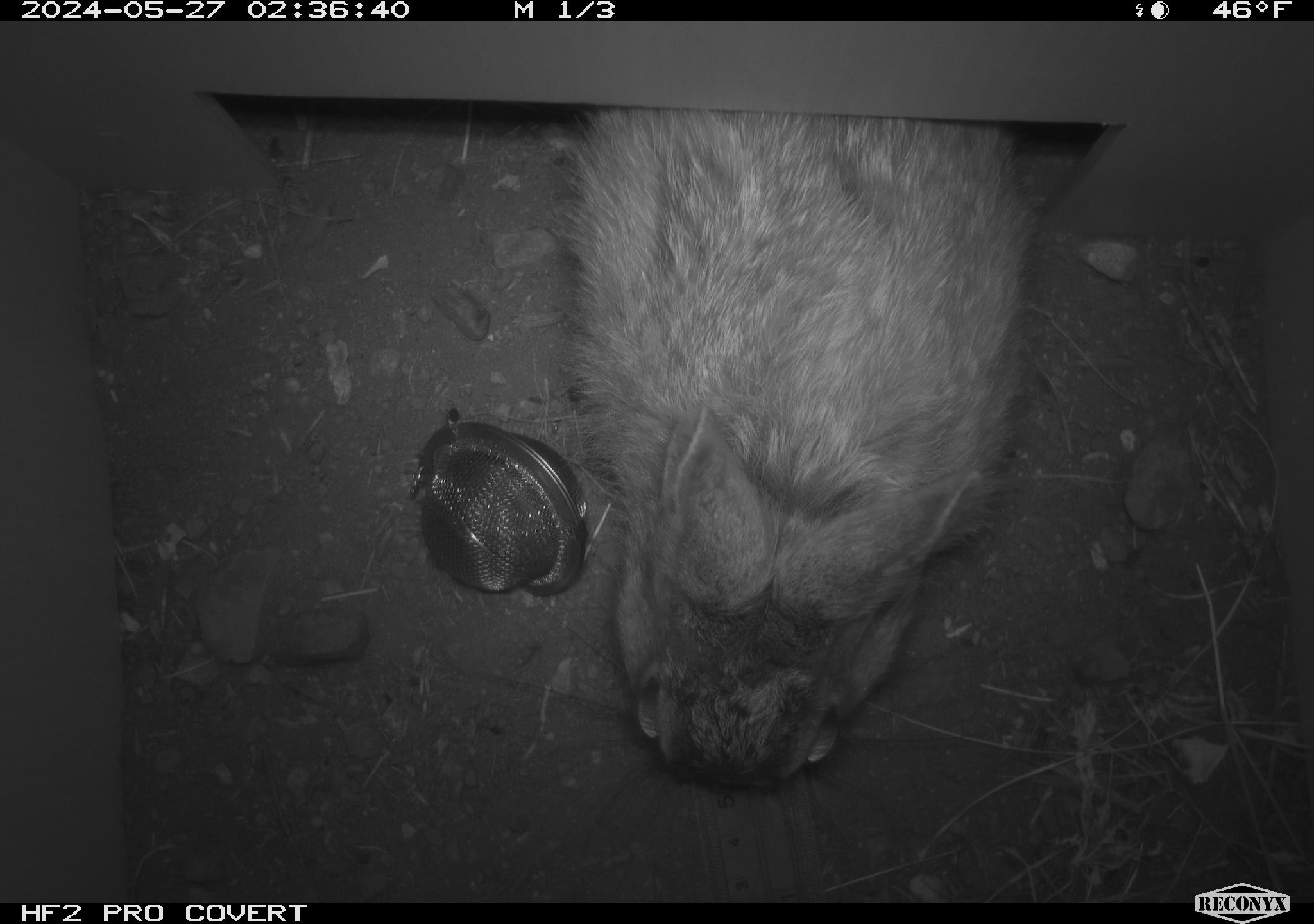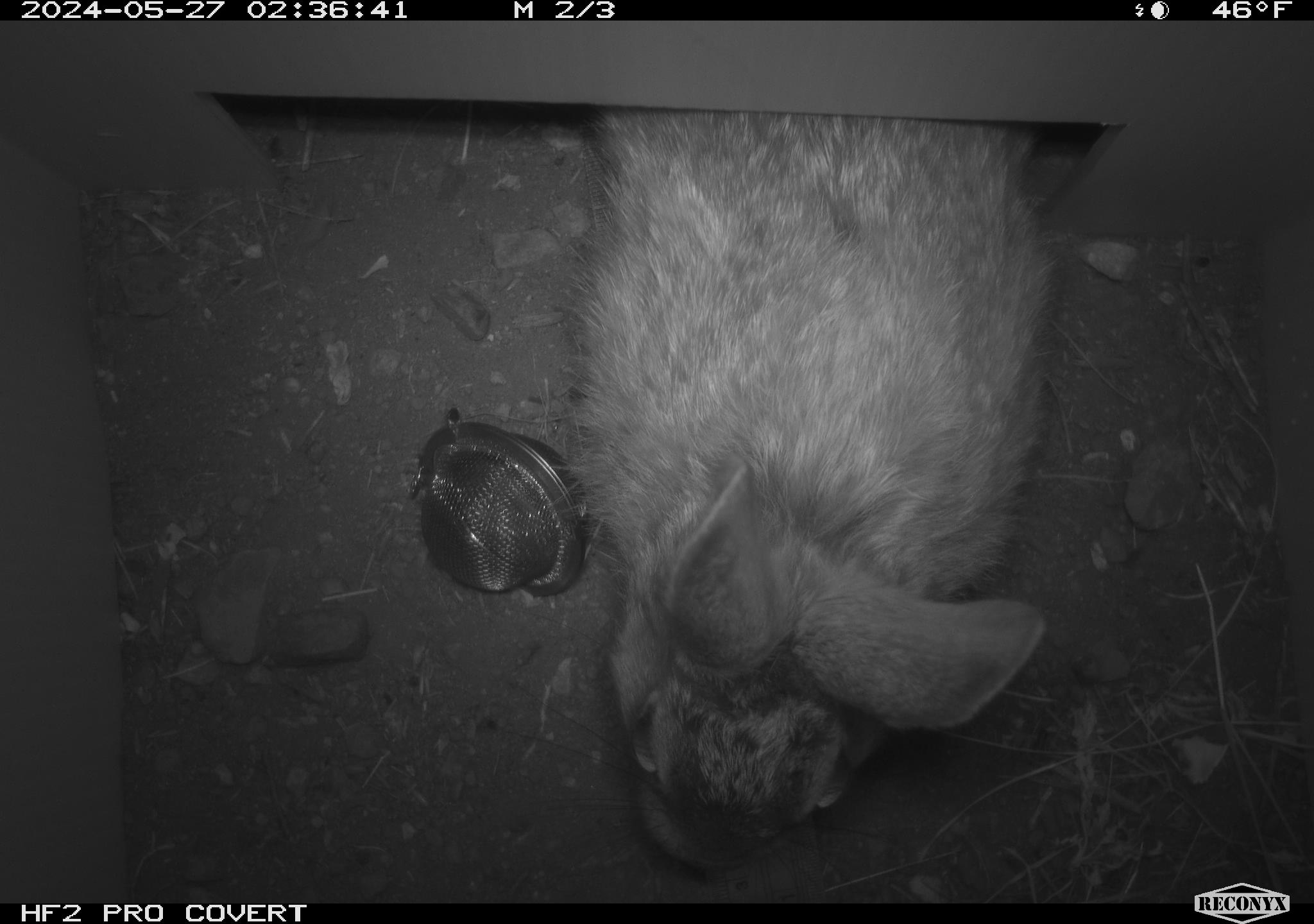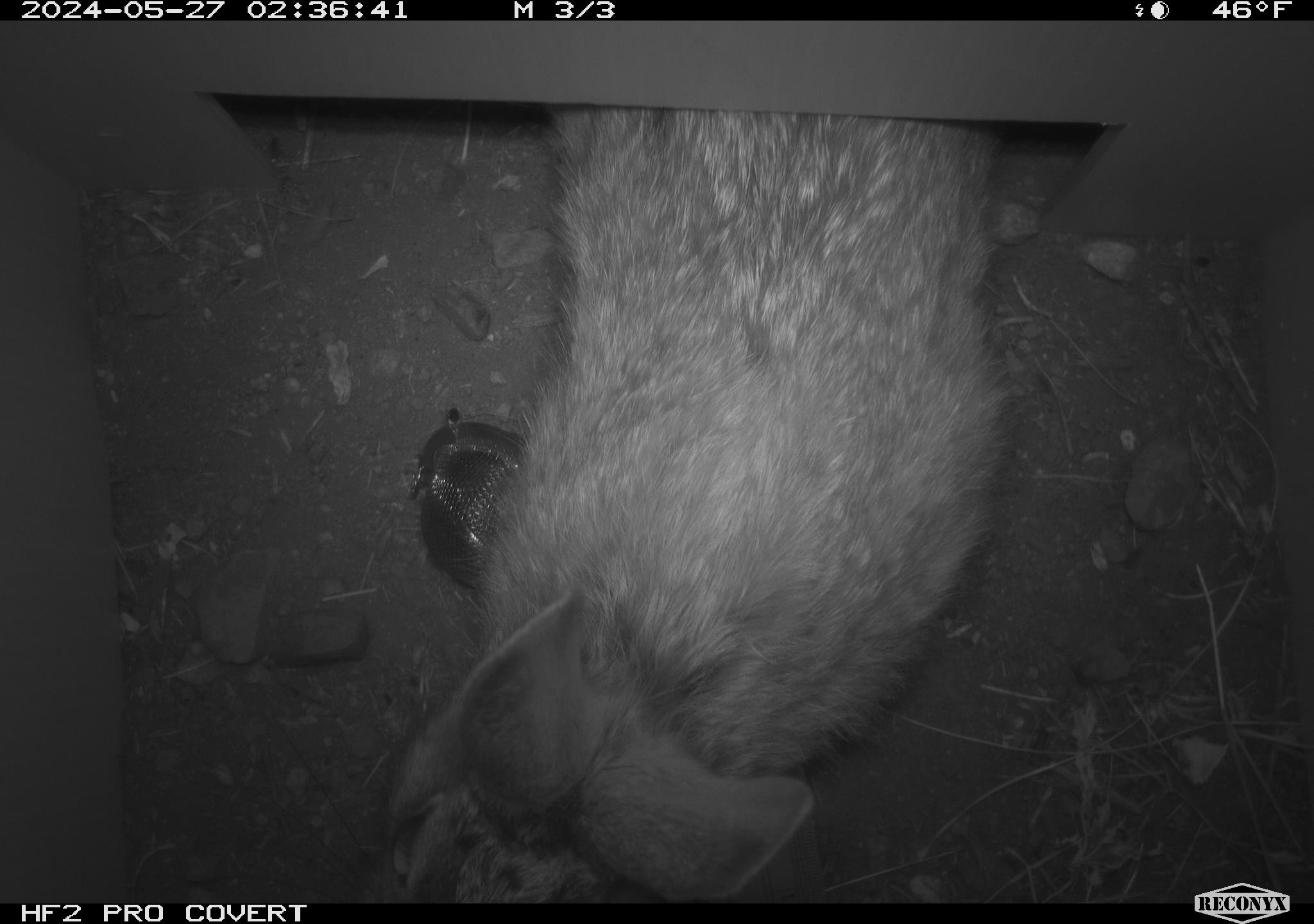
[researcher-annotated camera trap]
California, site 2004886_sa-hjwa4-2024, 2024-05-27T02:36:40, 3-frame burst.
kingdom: Animalia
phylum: Chordata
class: Mammalia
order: Lagomorpha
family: Leporidae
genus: Sylvilagus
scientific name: Sylvilagus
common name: cottontail rabbits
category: sylvilagus species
Sylvilagus species (cottontail rabbits) (Sylvilagus).